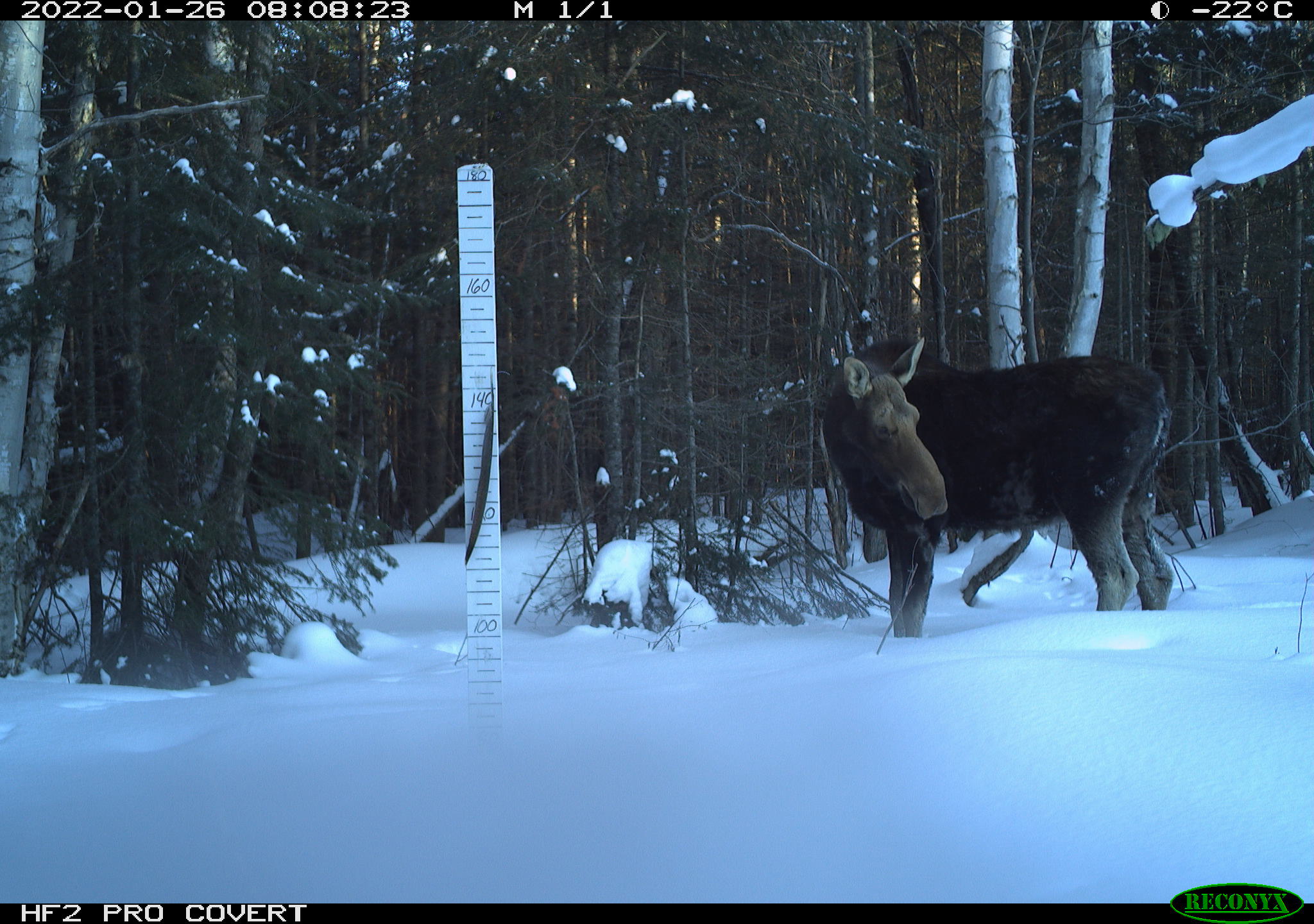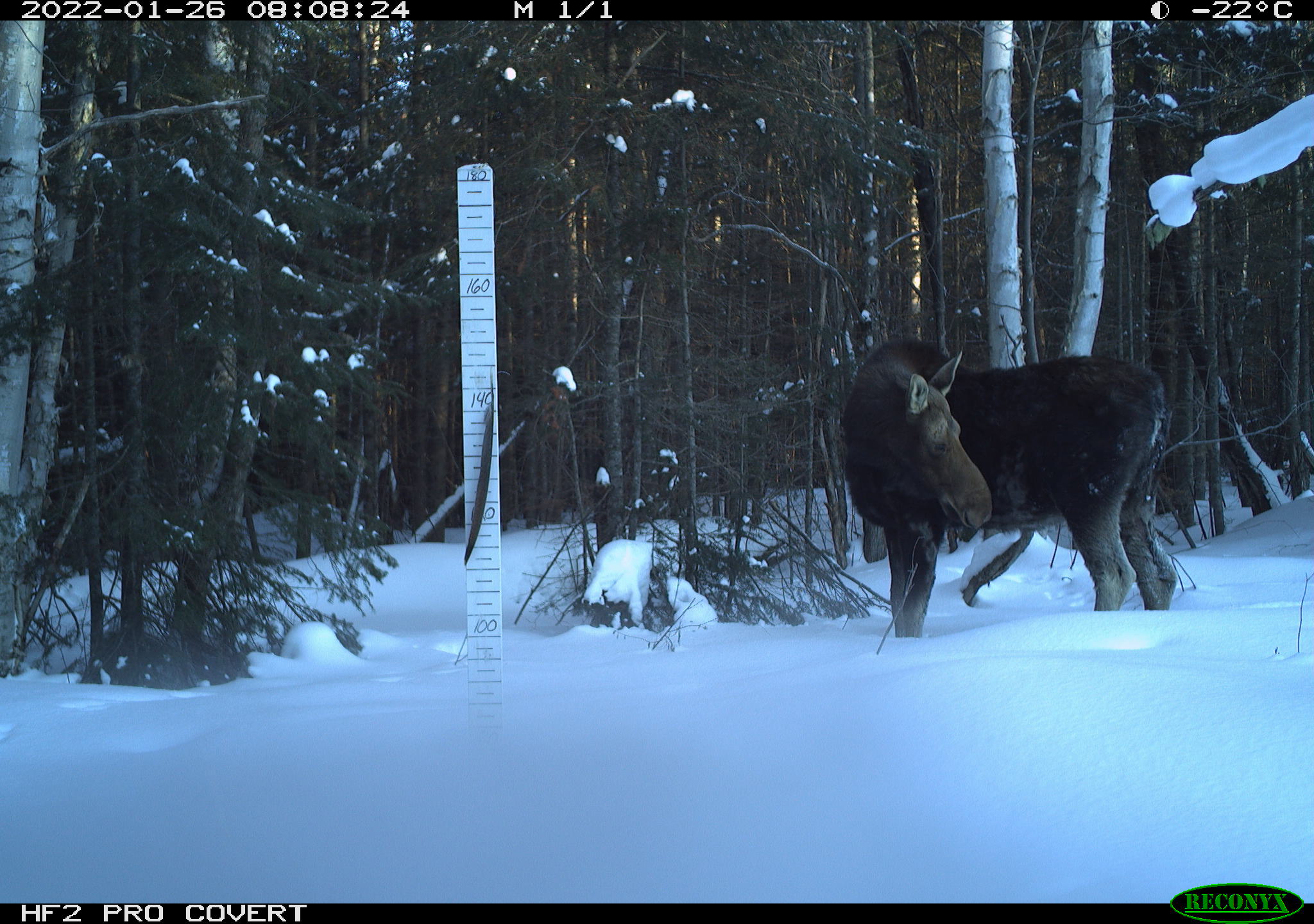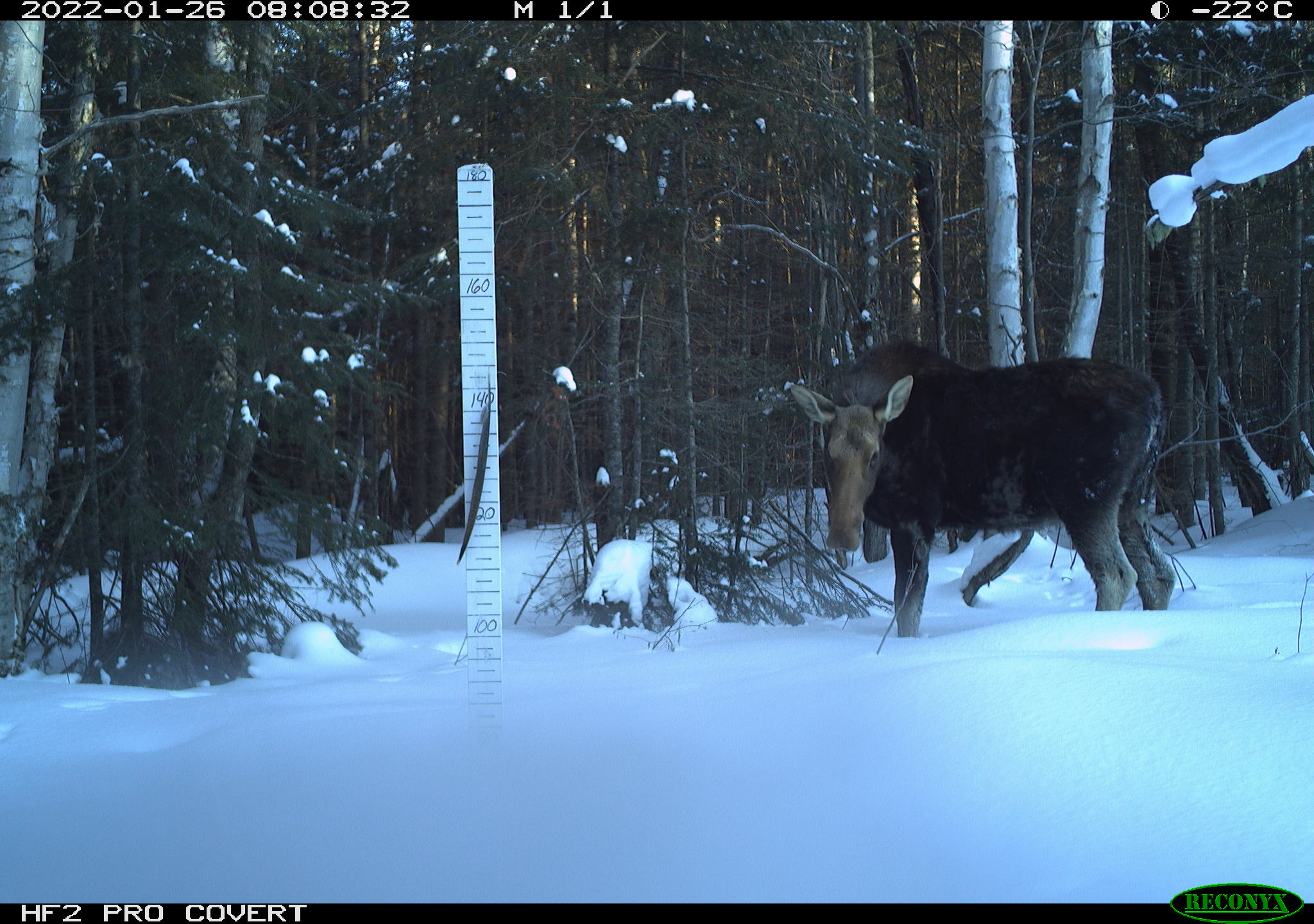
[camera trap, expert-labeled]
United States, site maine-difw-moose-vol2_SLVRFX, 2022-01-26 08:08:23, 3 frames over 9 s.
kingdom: Animalia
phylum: Chordata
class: Mammalia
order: Artiodactyla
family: Cervidae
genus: Alces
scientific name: Alces alces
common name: moose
Moose (Alces alces).